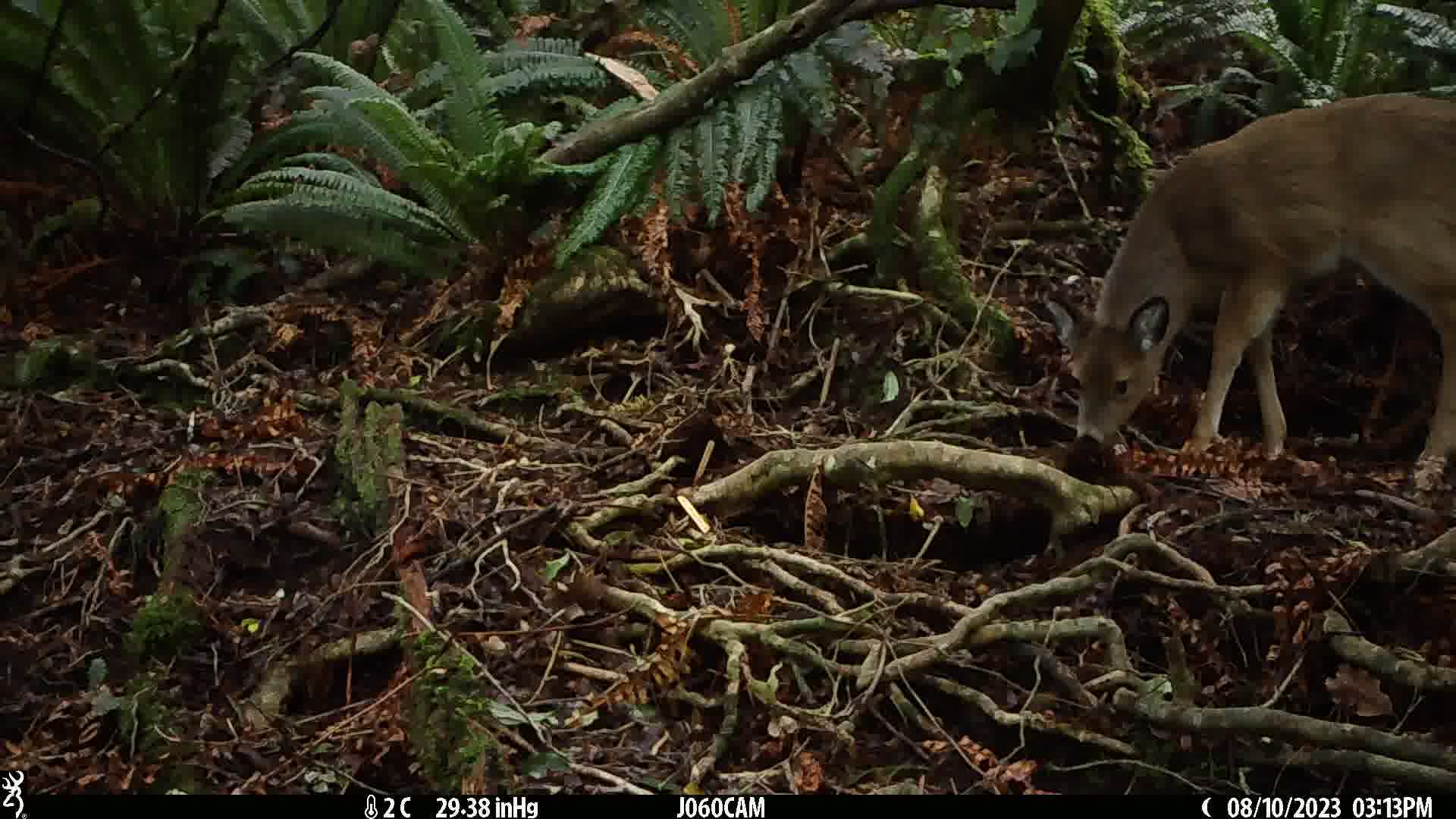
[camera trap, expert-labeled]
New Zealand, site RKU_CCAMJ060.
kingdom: Animalia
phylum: Chordata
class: Mammalia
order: Artiodactyla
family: Cervidae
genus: Odocoileus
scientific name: Odocoileus virginianus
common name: white-tailed deer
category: white tailed deer